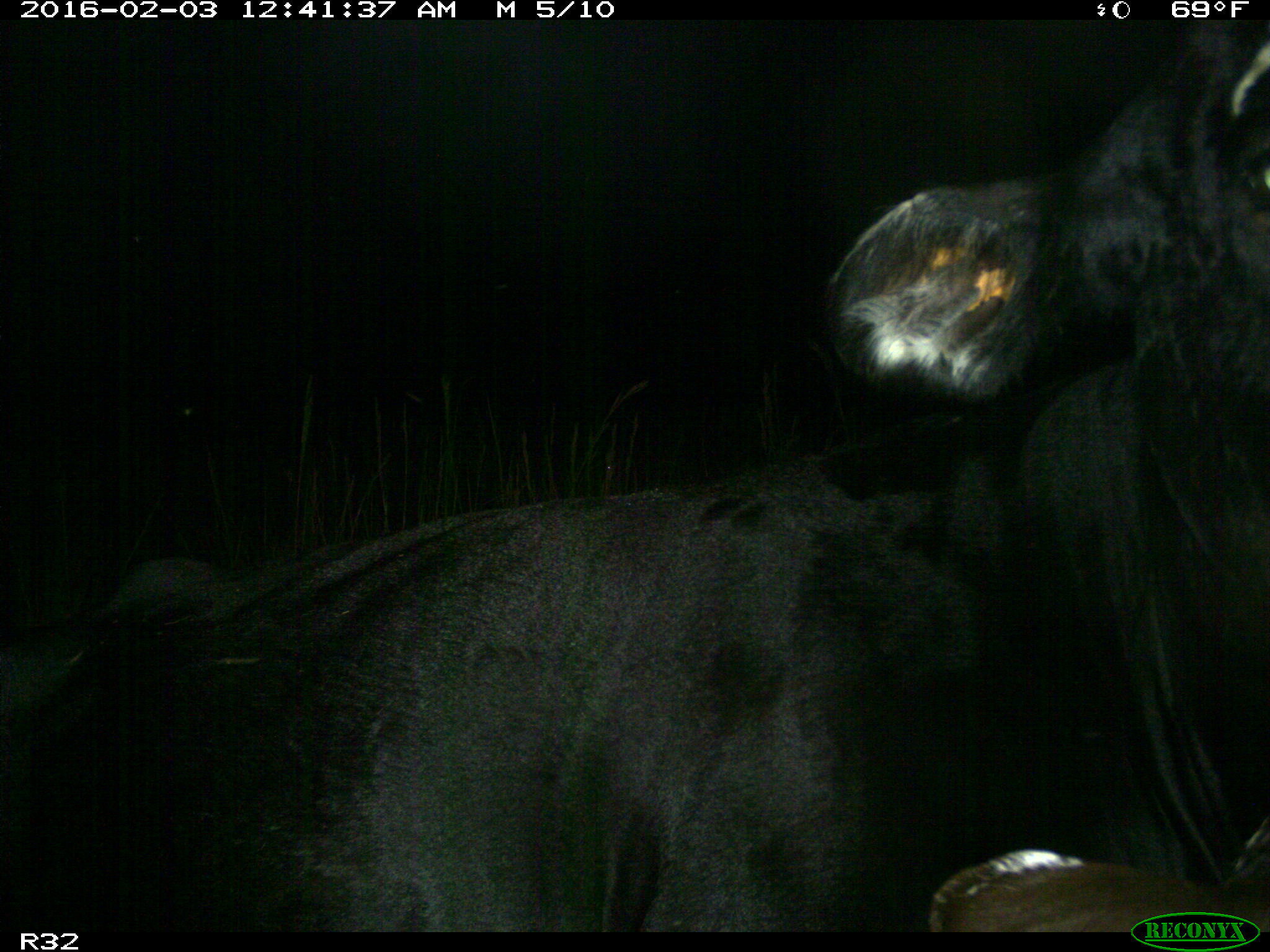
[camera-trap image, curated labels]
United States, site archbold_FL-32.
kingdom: Animalia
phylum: Chordata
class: Mammalia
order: Artiodactyla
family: Bovidae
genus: Bos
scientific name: Bos taurus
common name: domestic cow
Bos taurus (domestic cow).